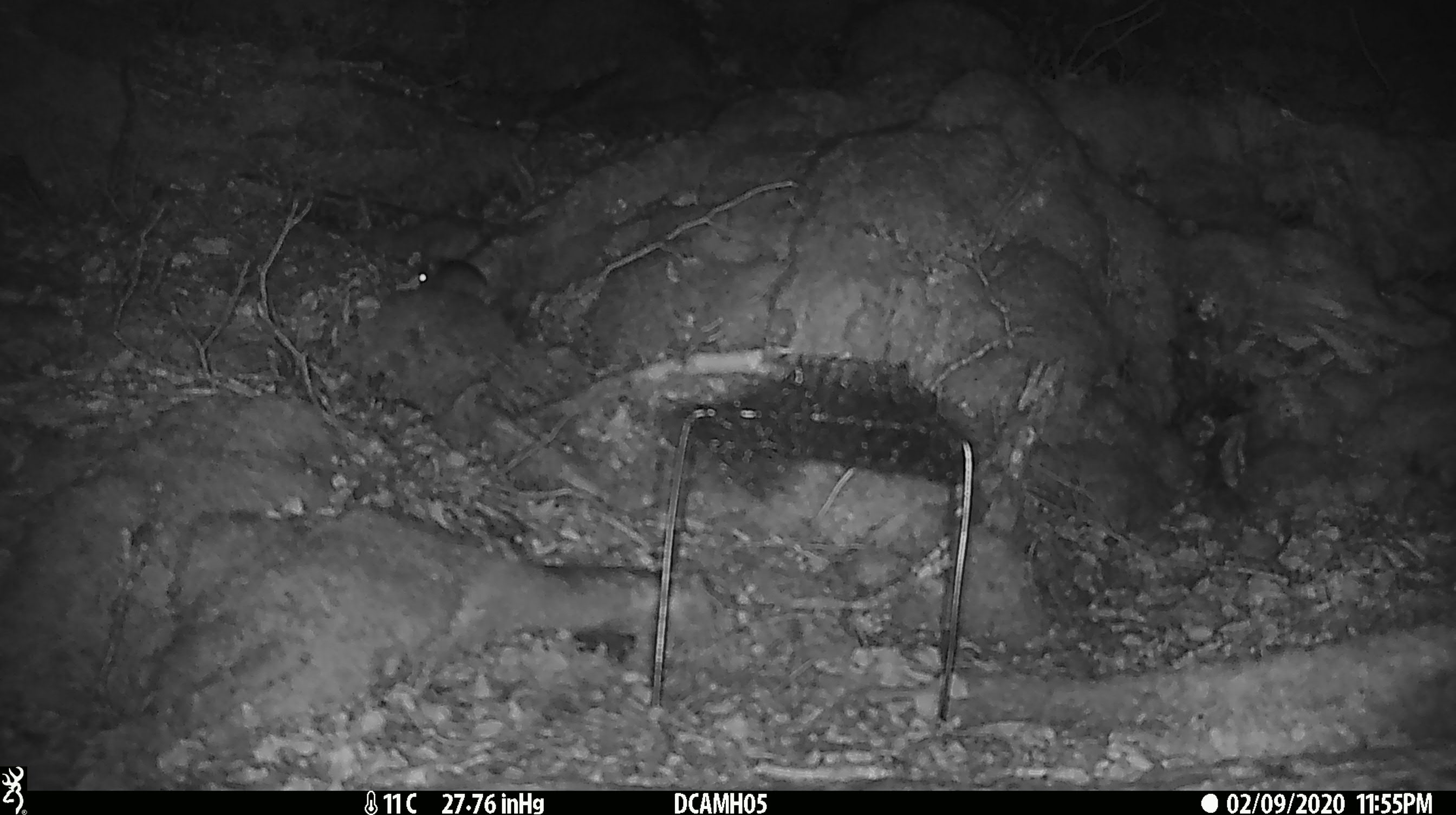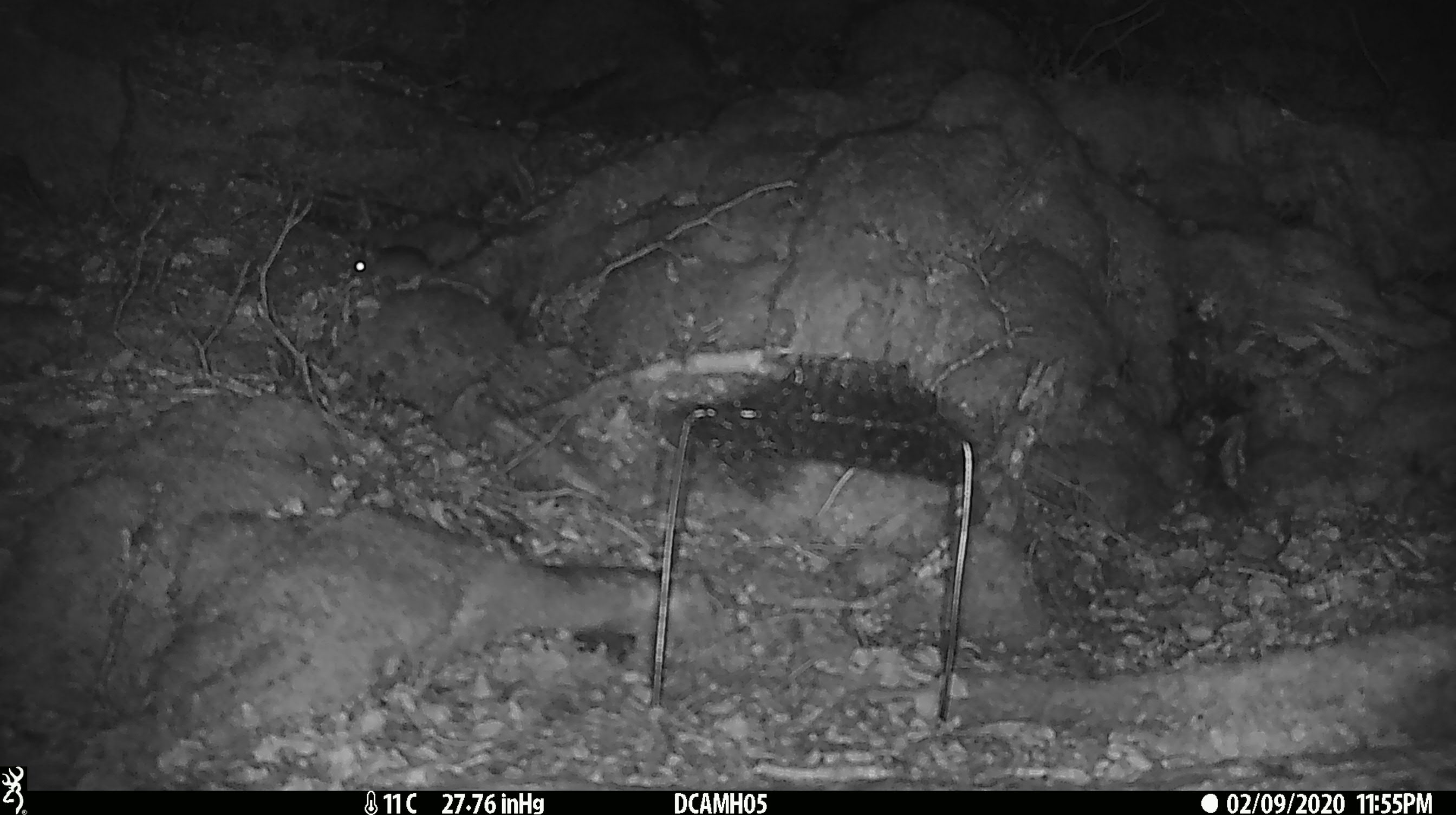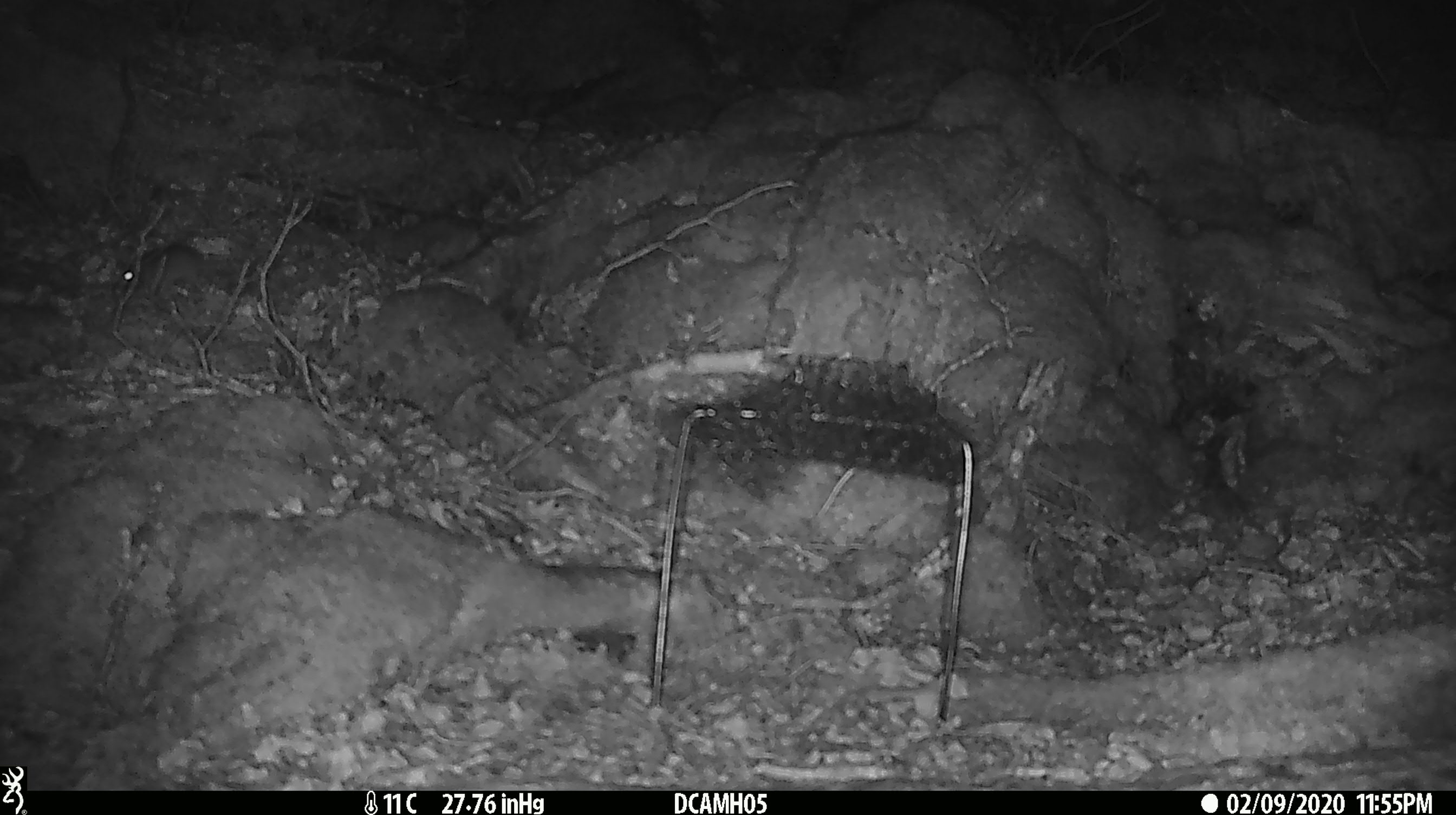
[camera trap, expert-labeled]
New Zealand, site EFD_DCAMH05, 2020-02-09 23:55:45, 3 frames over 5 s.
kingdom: Animalia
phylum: Chordata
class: Mammalia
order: Rodentia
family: Muridae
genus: Mus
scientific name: Mus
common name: mouse